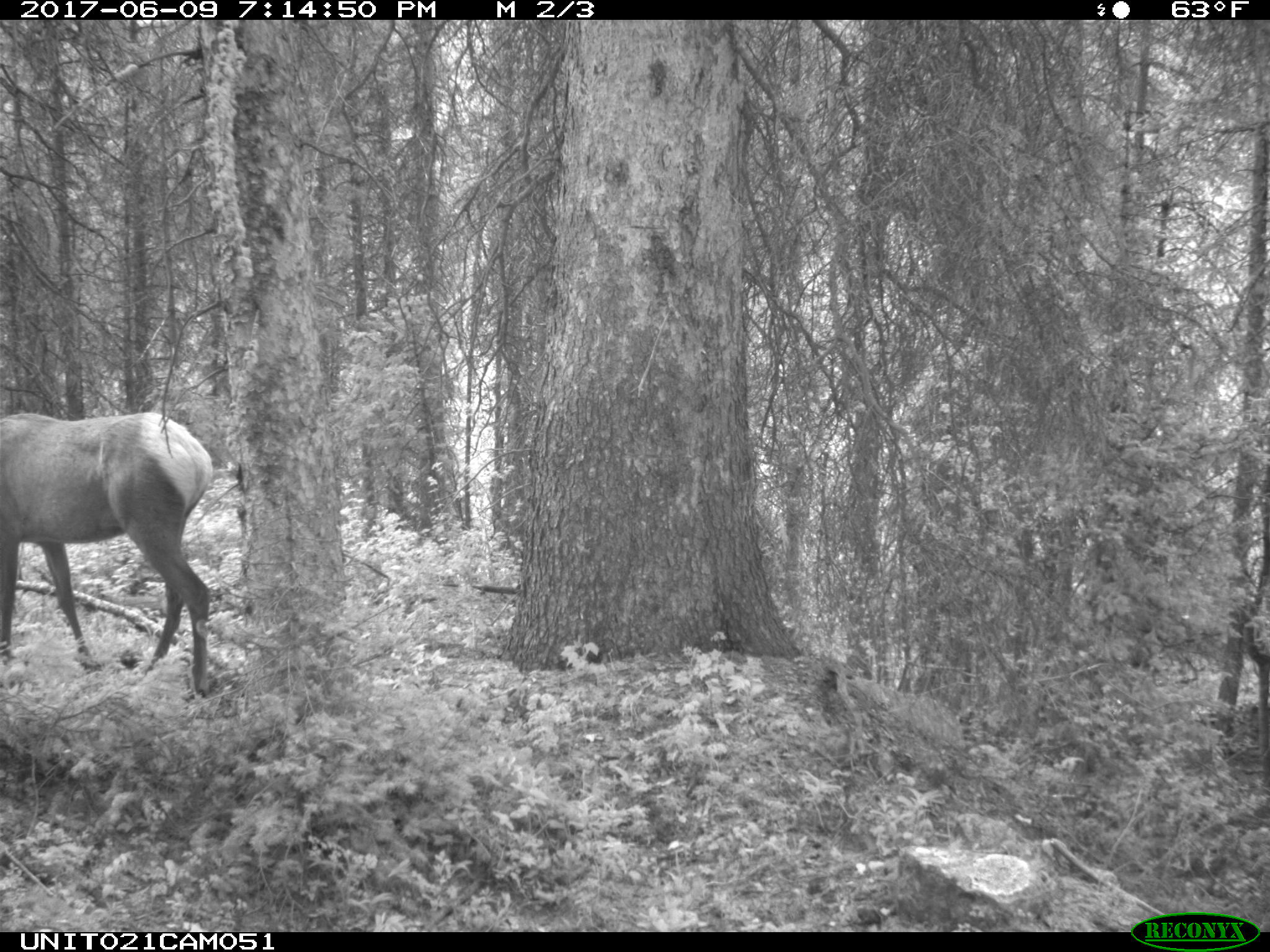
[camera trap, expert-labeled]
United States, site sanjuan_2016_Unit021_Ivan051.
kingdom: Animalia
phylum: Chordata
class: Mammalia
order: Artiodactyla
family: Cervidae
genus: Cervus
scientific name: Cervus elaphus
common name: red deer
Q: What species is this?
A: Cervus elaphus (red deer).